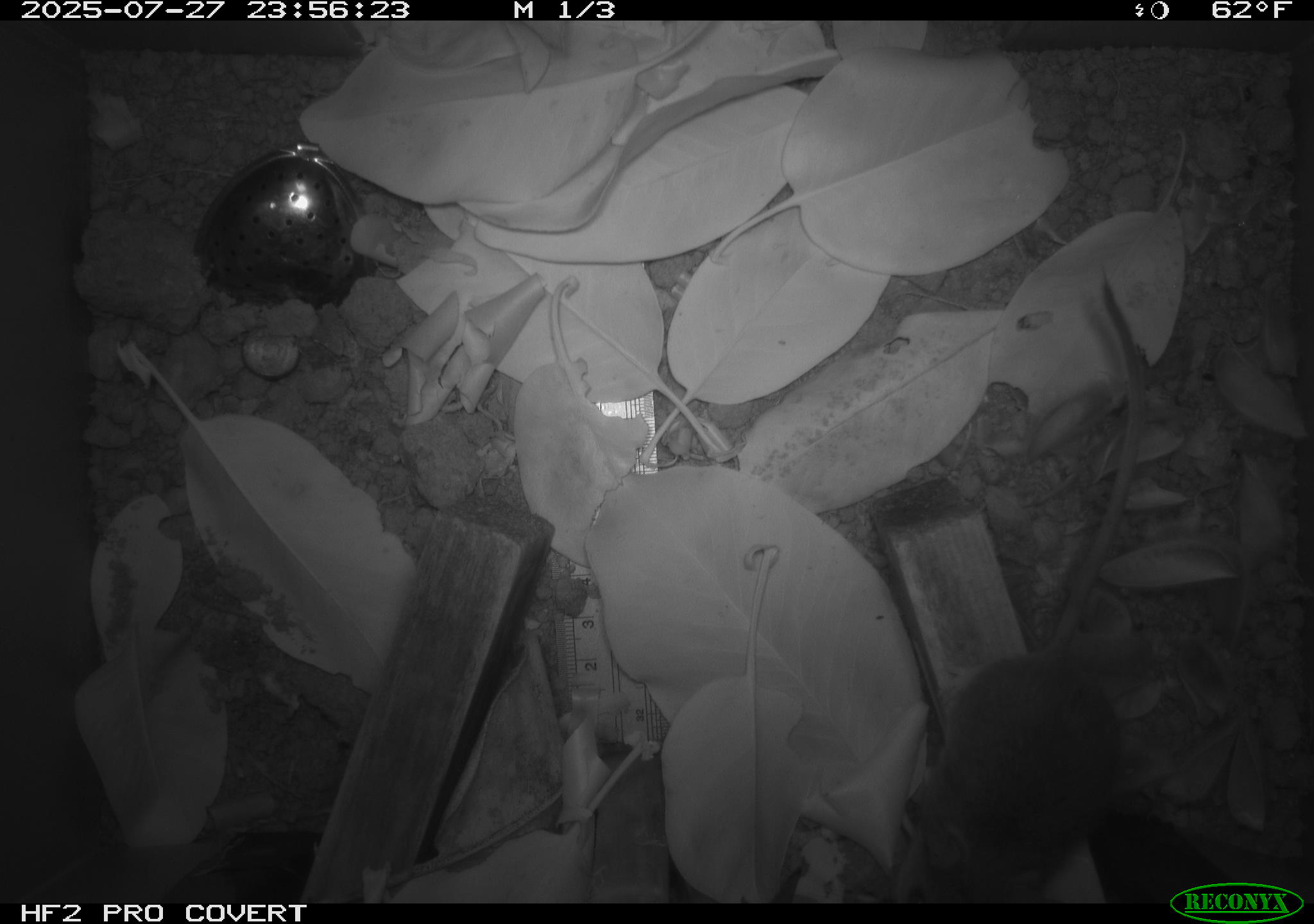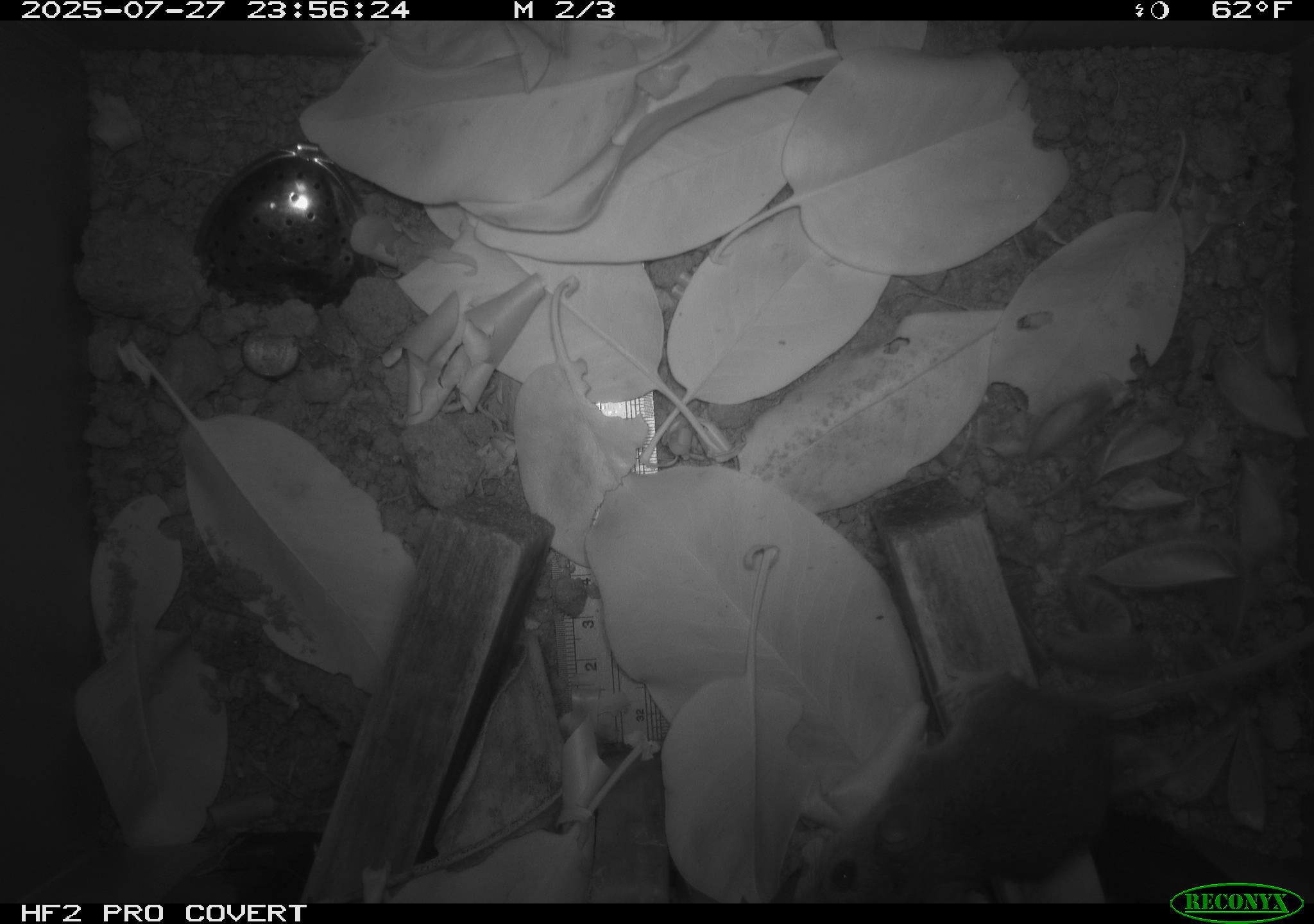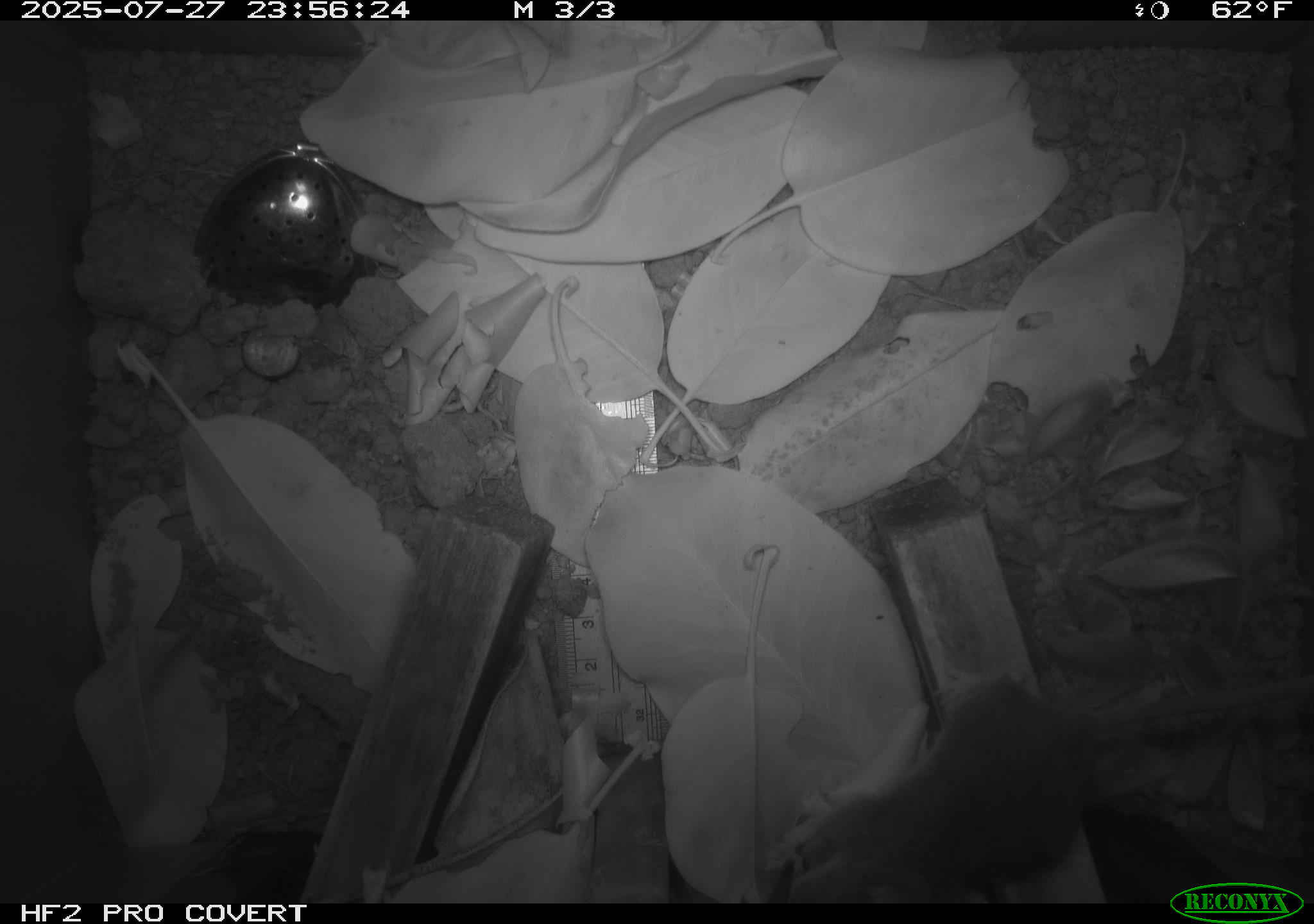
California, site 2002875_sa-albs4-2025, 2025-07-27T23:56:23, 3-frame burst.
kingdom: Animalia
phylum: Chordata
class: Mammalia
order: Rodentia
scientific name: Rodentia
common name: mouse species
Mouse species (Rodentia).